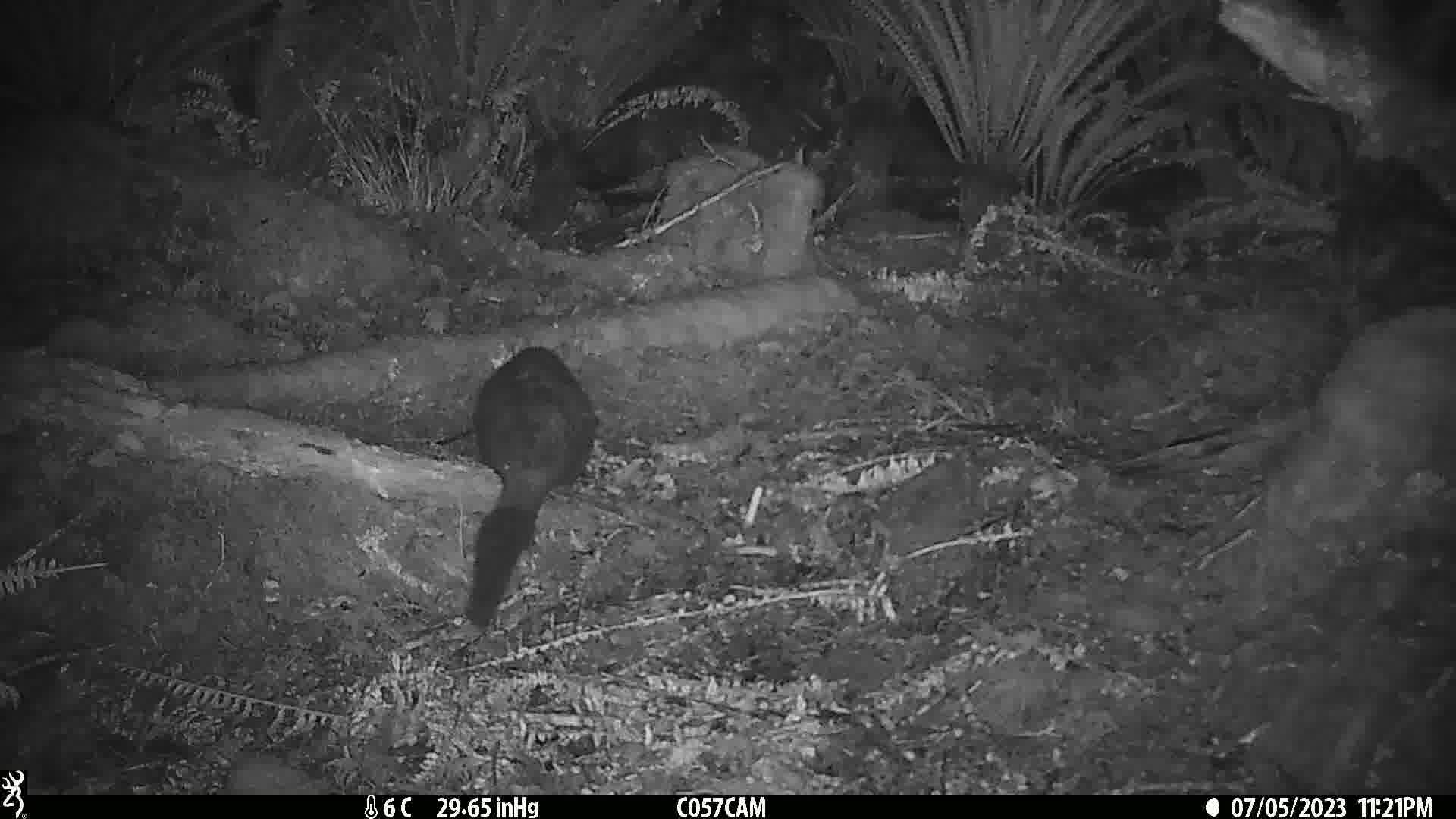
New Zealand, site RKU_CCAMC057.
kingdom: Animalia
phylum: Chordata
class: Mammalia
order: Diprotodontia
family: Phalangeridae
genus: Trichosurus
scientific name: Trichosurus vulpecula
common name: common brushtail possum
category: possum